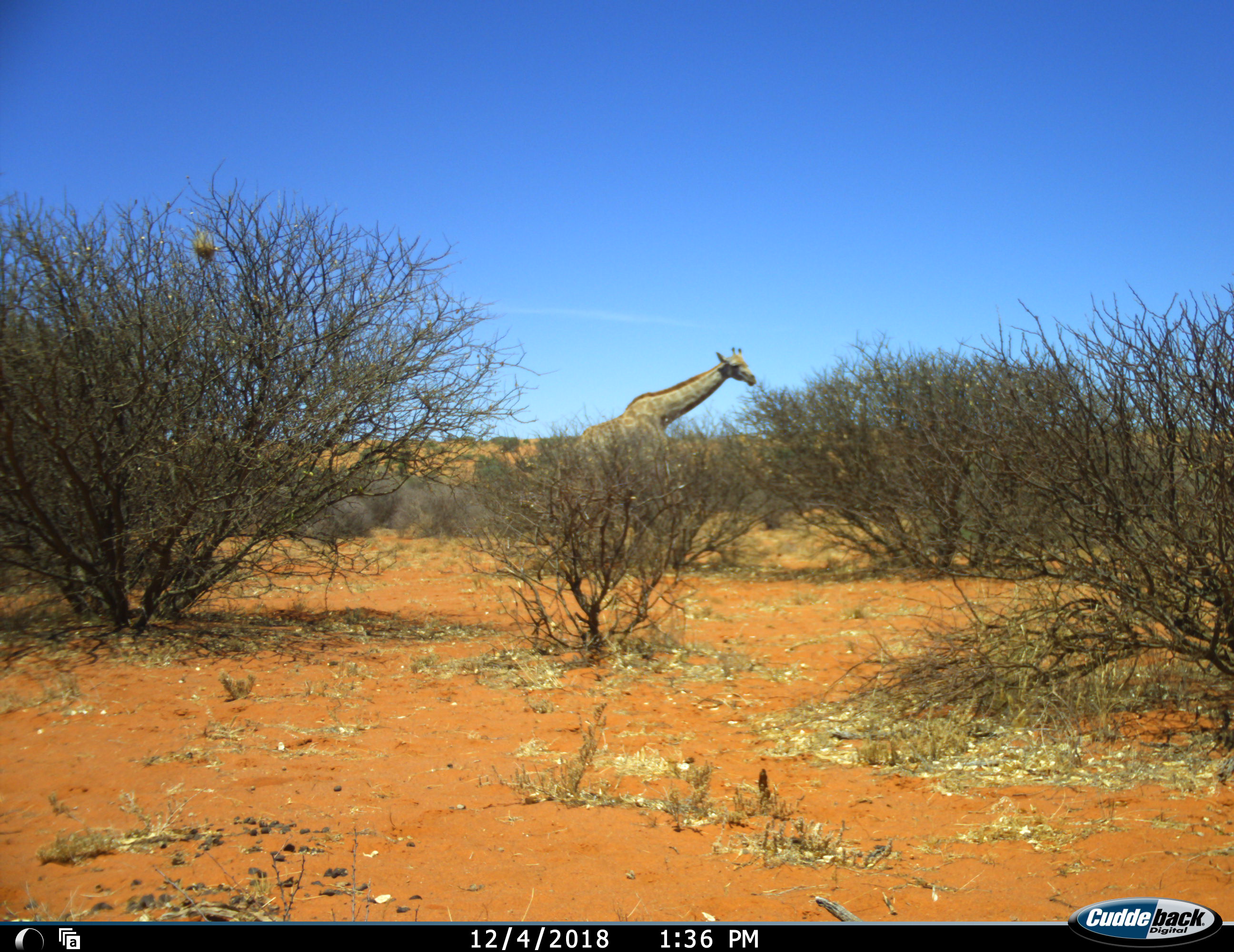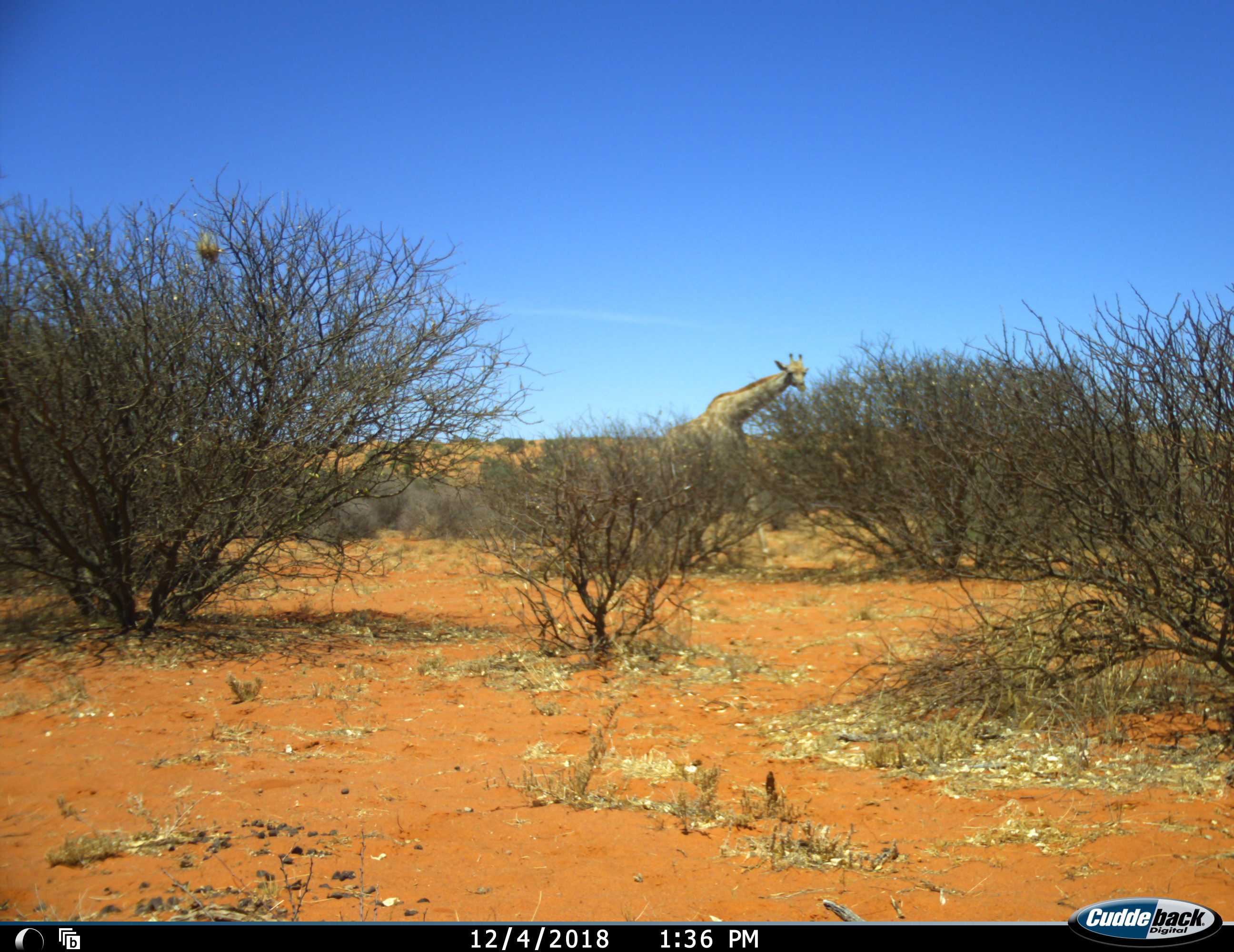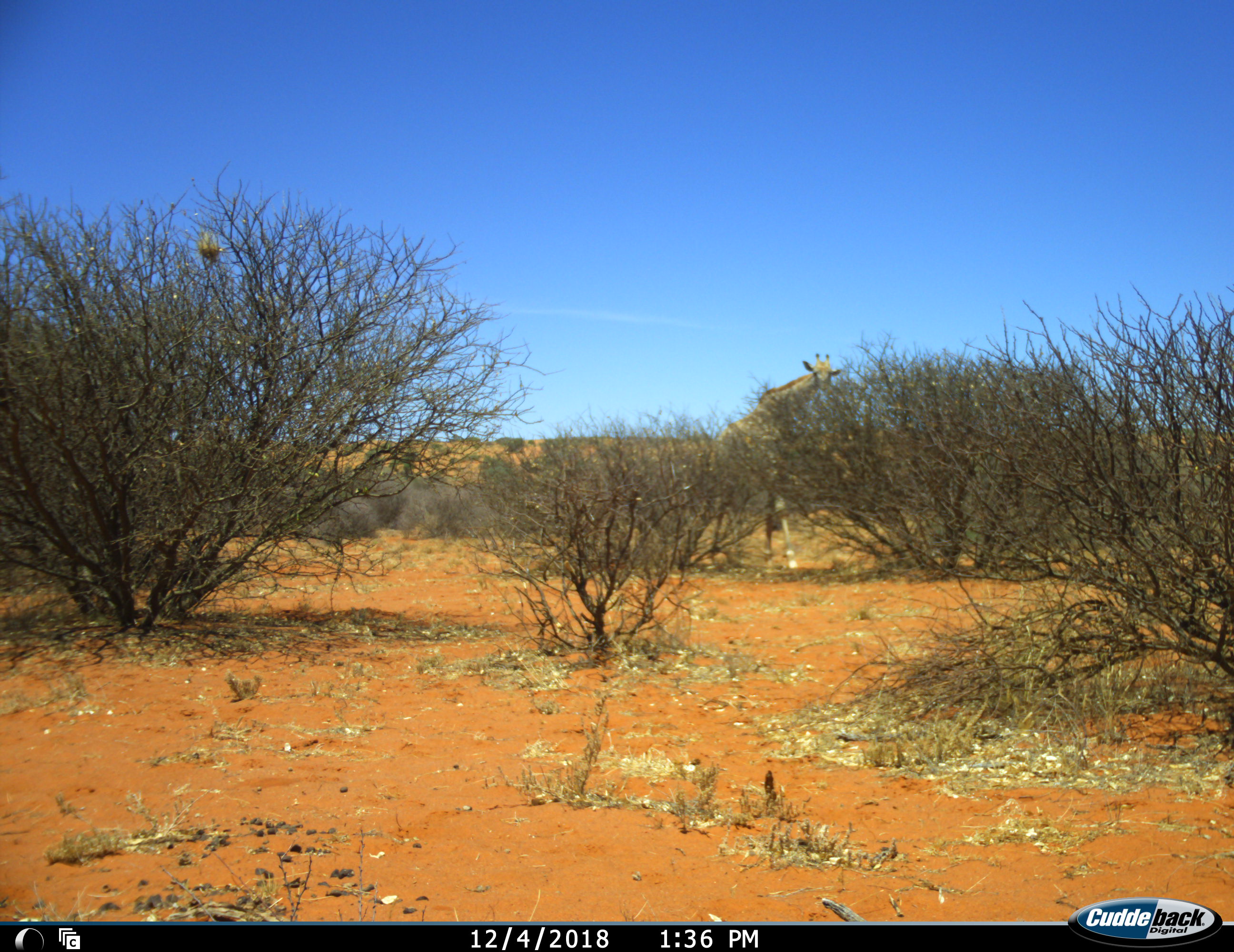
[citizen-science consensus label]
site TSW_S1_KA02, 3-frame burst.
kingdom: Animalia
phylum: Chordata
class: Mammalia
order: Artiodactyla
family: Giraffidae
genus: Giraffa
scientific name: Giraffa camelopardalis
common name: giraffe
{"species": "giraffe (Giraffa camelopardalis)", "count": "1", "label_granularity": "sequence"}